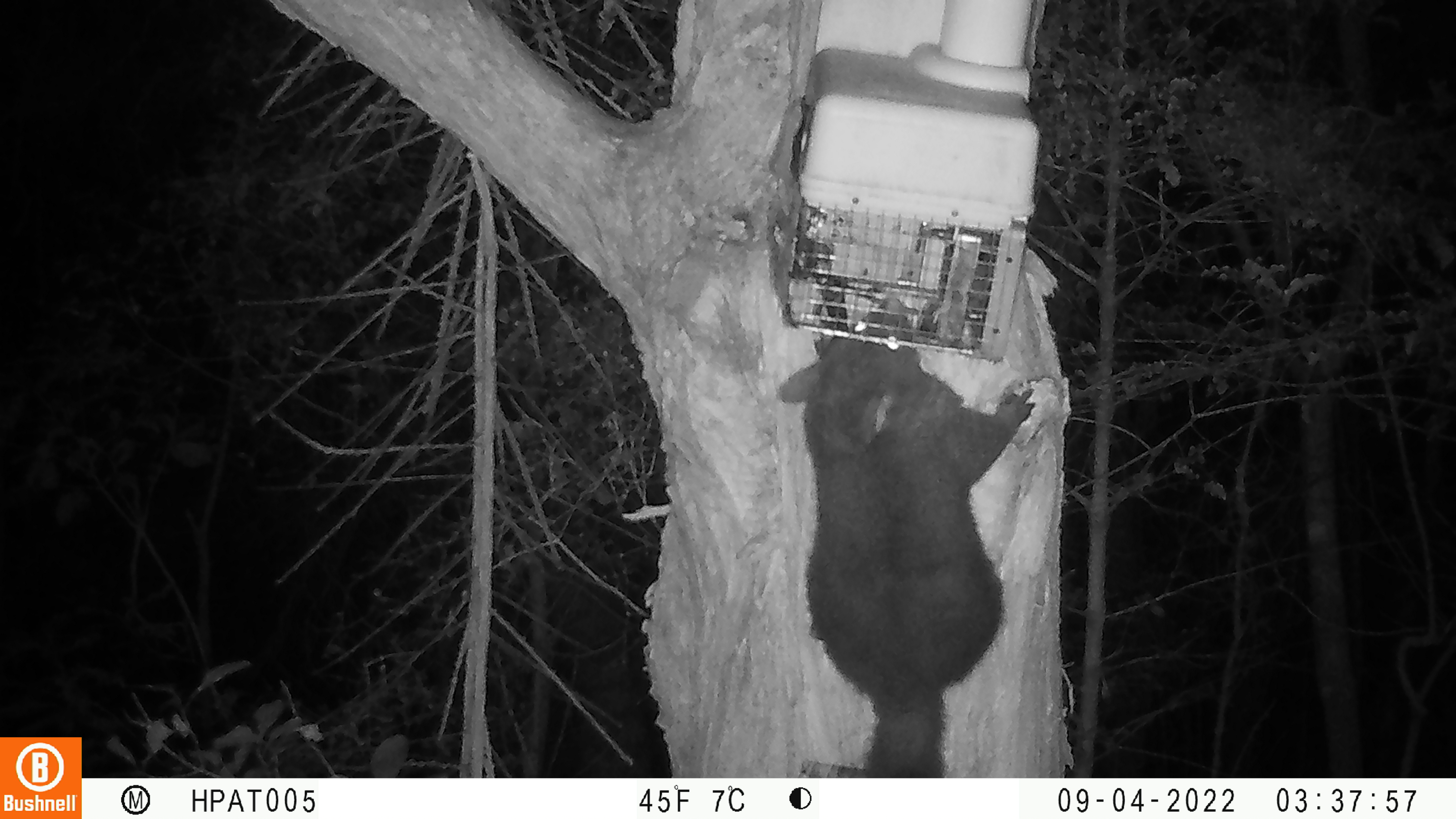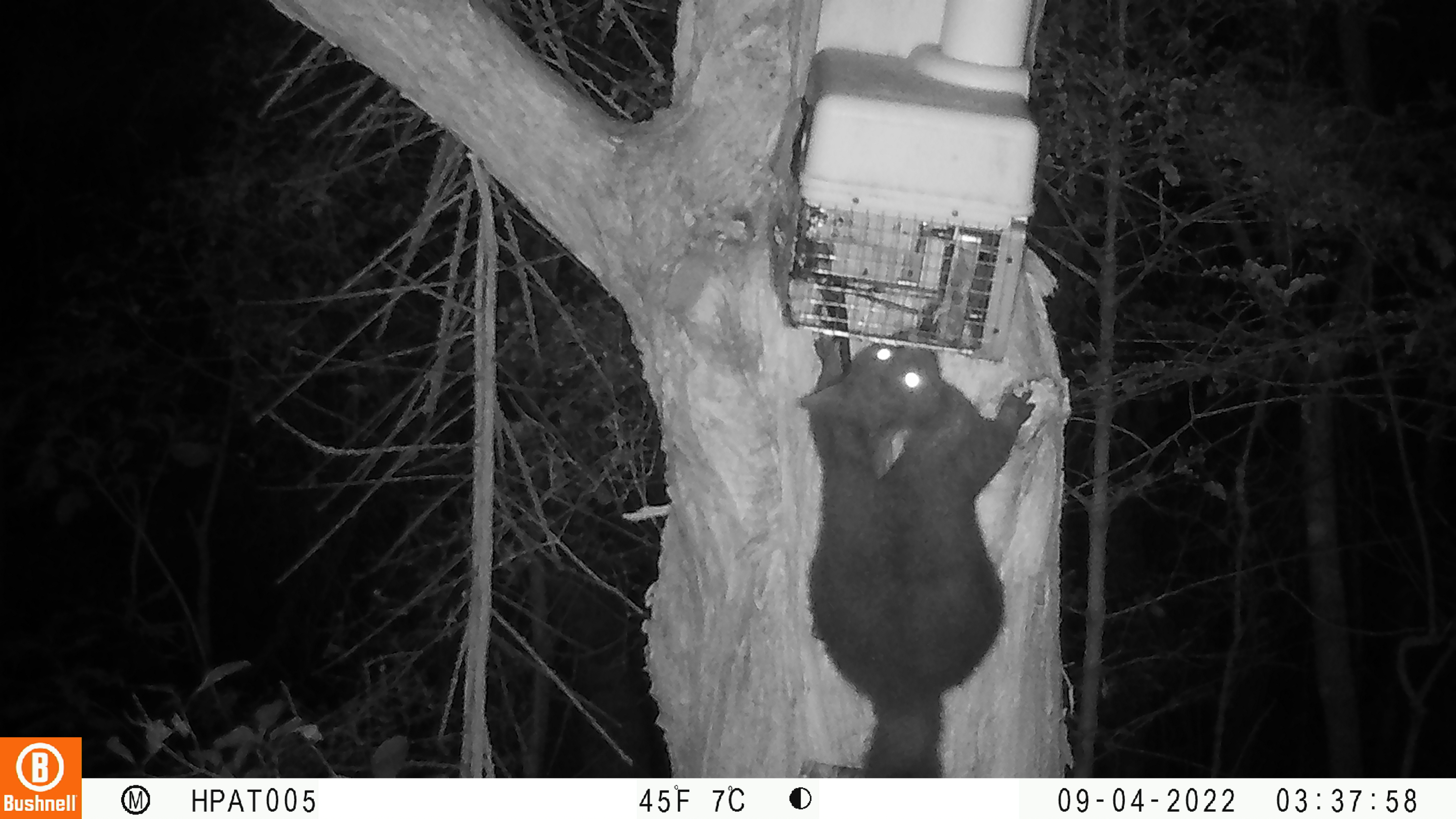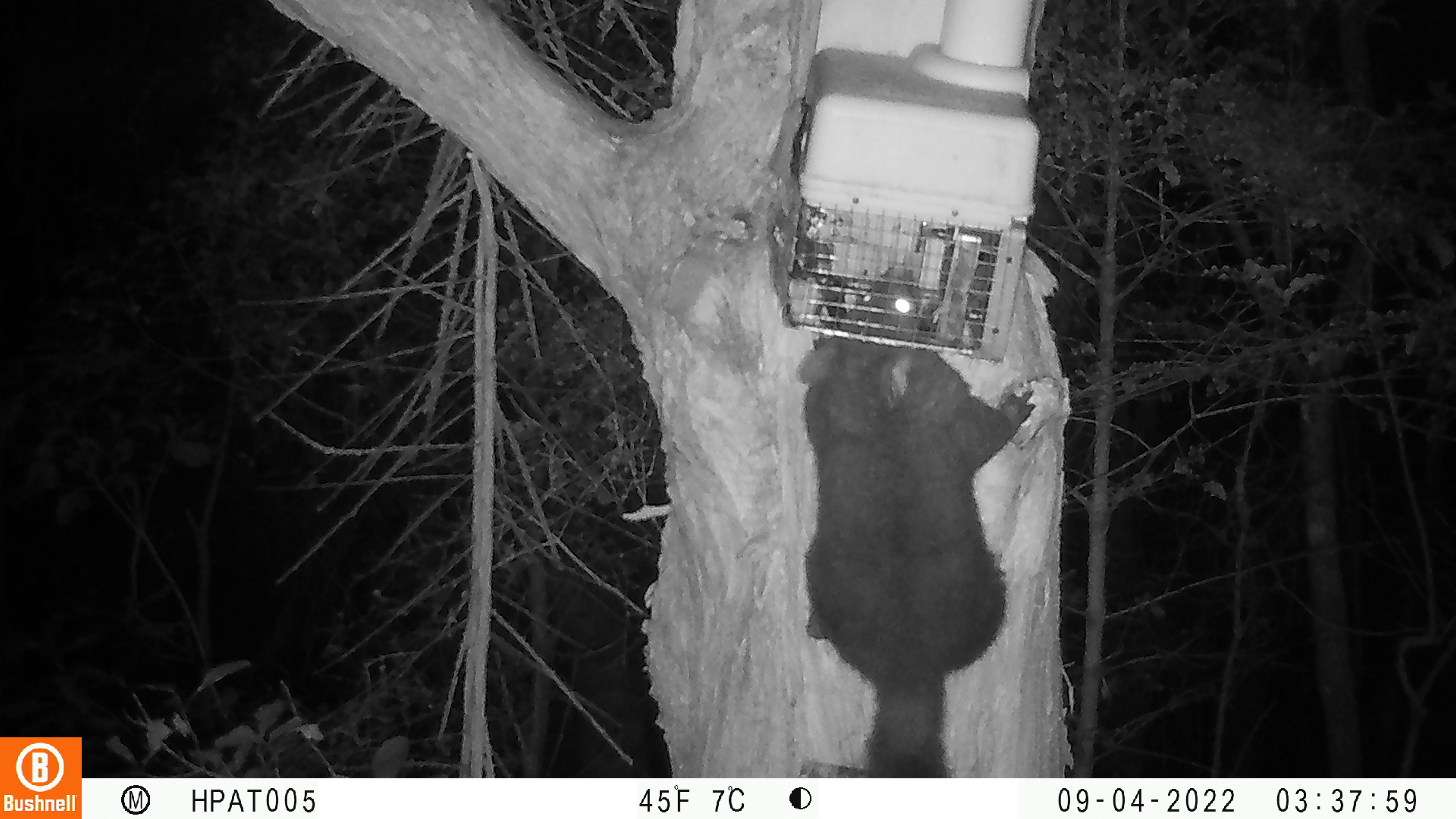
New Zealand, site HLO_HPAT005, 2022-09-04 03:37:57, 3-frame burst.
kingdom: Animalia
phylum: Chordata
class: Mammalia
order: Diprotodontia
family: Phalangeridae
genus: Trichosurus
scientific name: Trichosurus vulpecula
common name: common brushtail possum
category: possum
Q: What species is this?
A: Possum (common brushtail possum) (Trichosurus vulpecula).